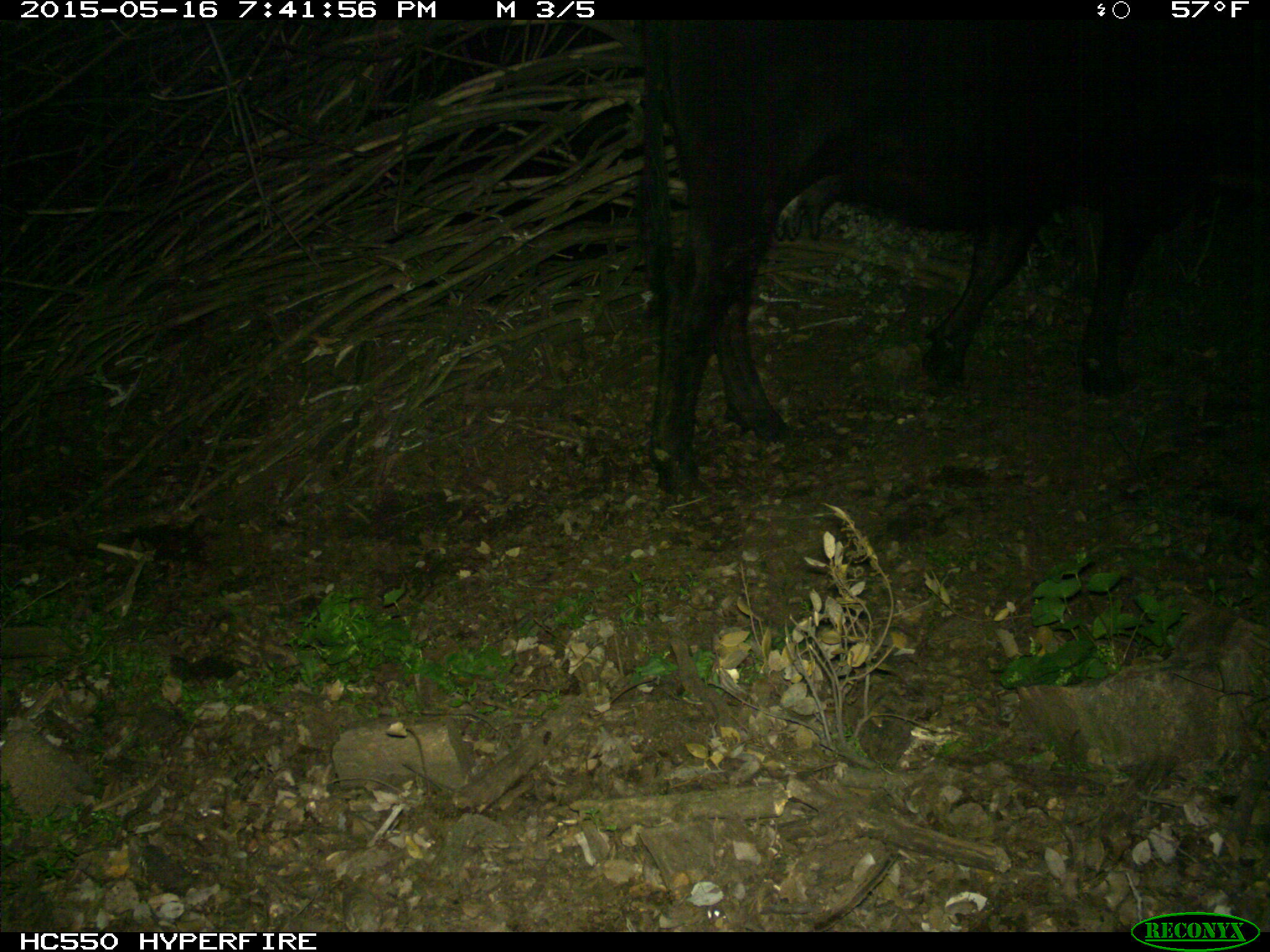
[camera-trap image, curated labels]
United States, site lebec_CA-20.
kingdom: Animalia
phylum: Chordata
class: Mammalia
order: Artiodactyla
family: Bovidae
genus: Bos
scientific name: Bos taurus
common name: domestic cow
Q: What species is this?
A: Bos taurus (domestic cow).